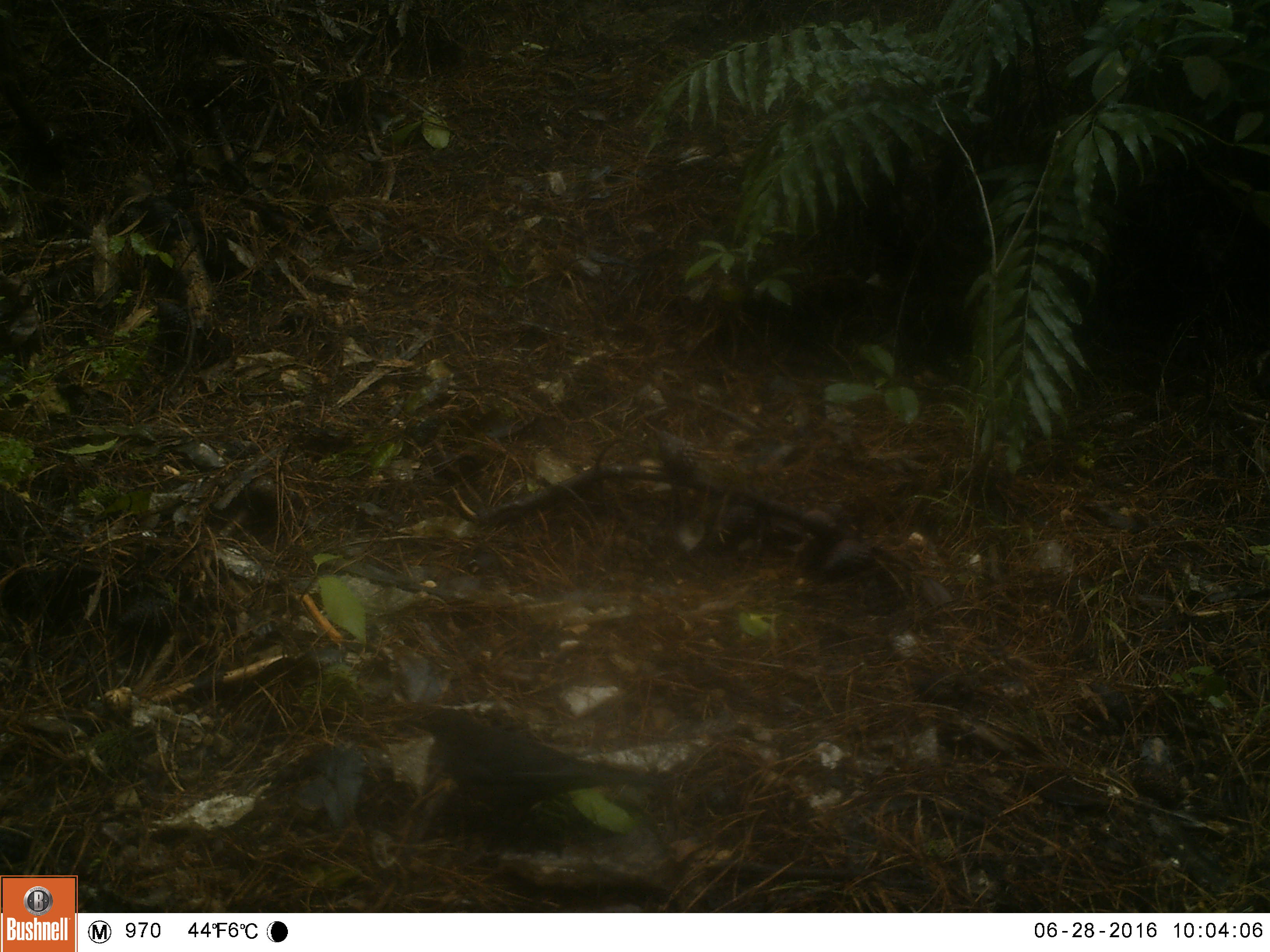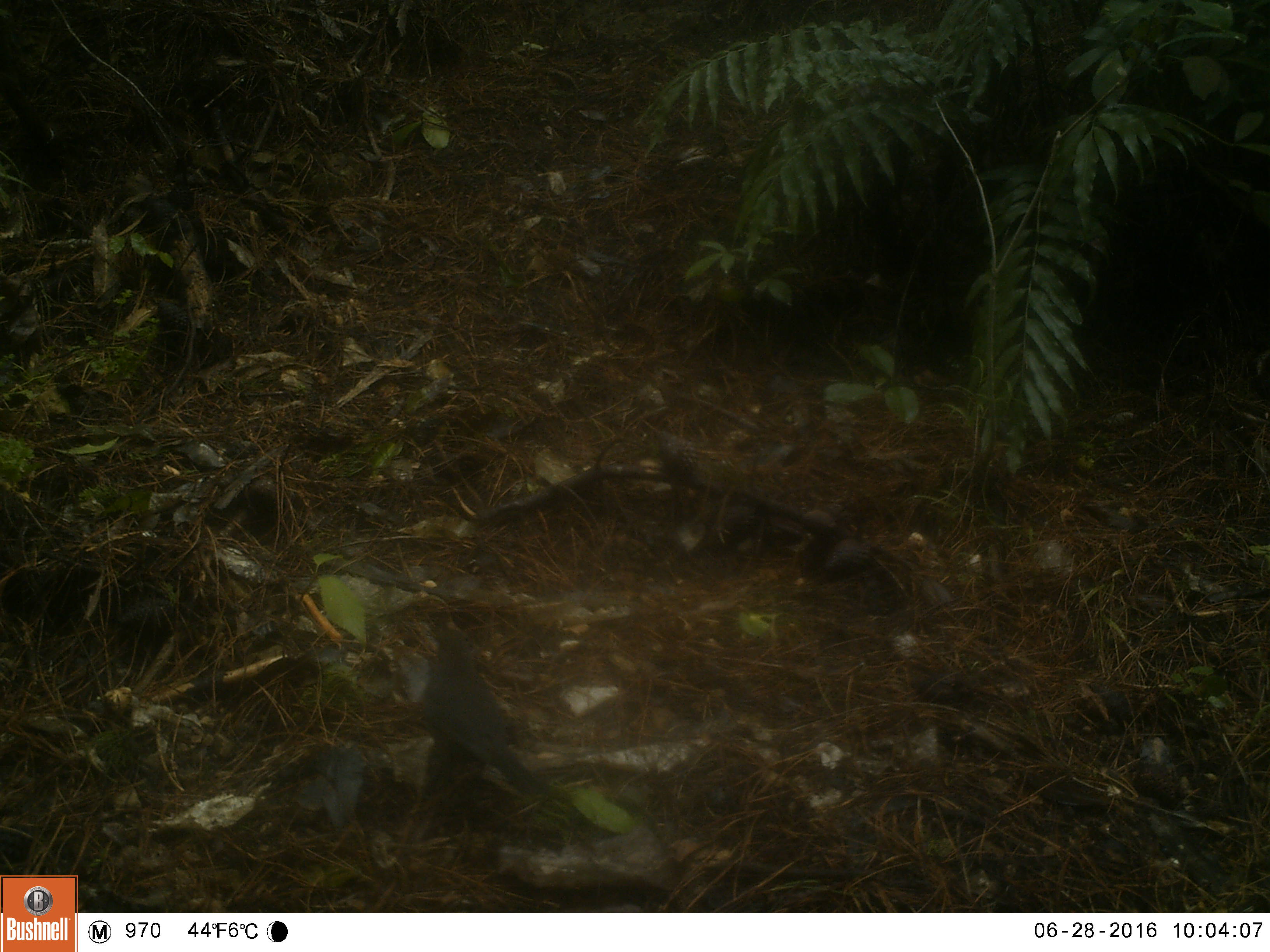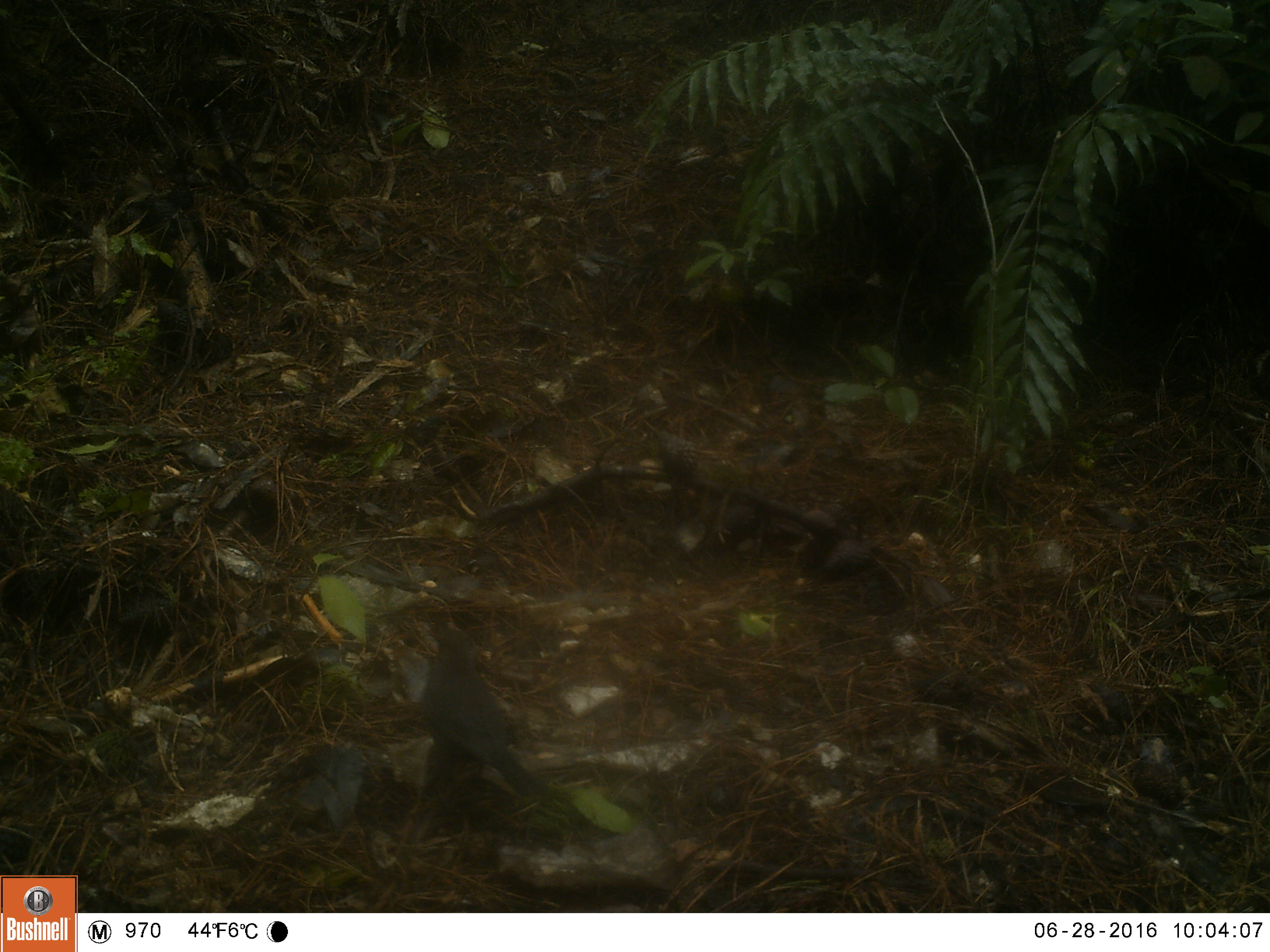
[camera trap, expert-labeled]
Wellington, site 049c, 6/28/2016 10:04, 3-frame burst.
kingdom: Animalia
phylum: Chordata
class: Aves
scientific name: Aves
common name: bird